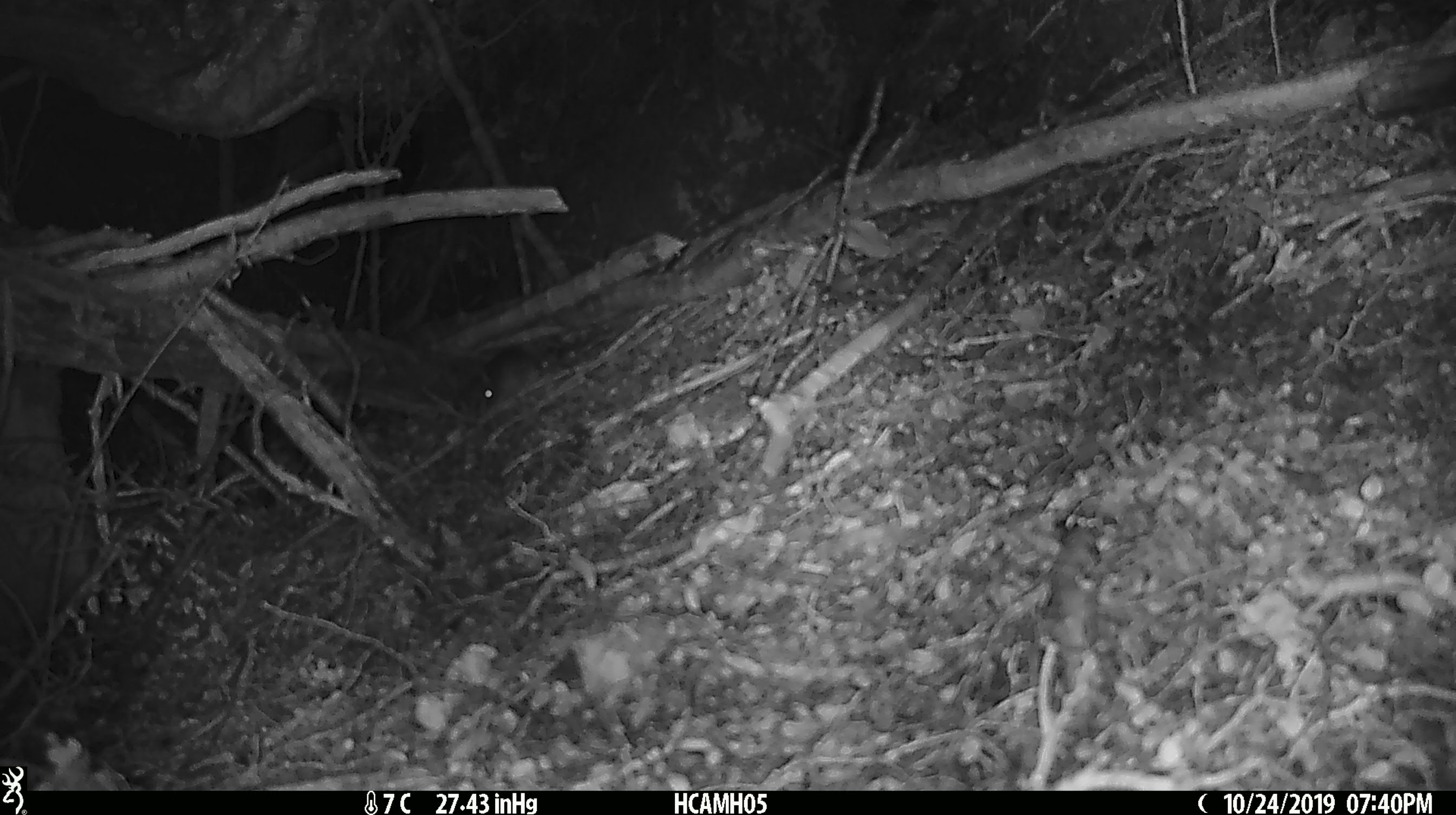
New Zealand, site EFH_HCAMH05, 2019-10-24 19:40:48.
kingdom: Animalia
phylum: Chordata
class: Mammalia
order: Rodentia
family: Muridae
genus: Mus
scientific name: Mus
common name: mouse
Mouse (Mus).